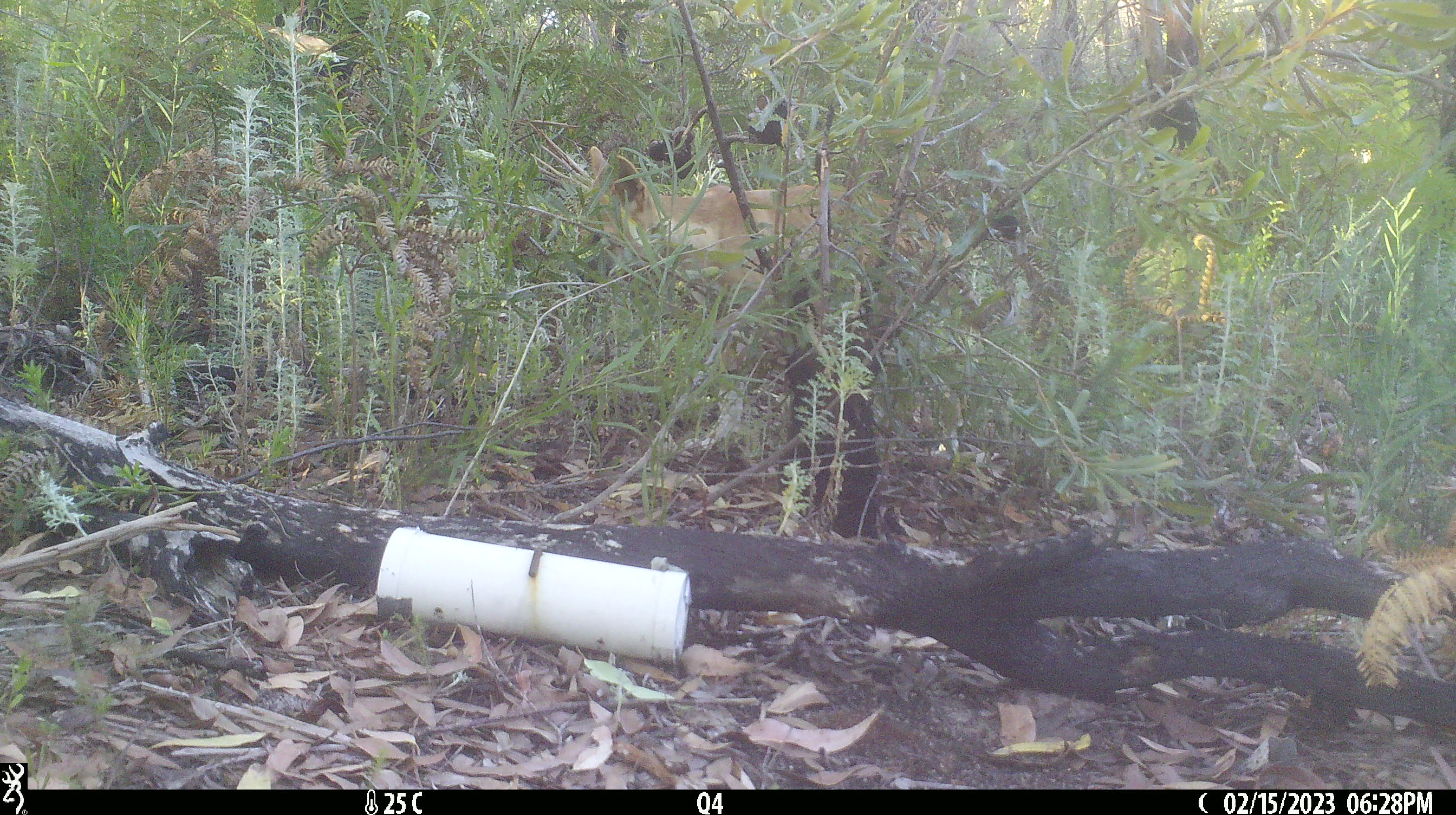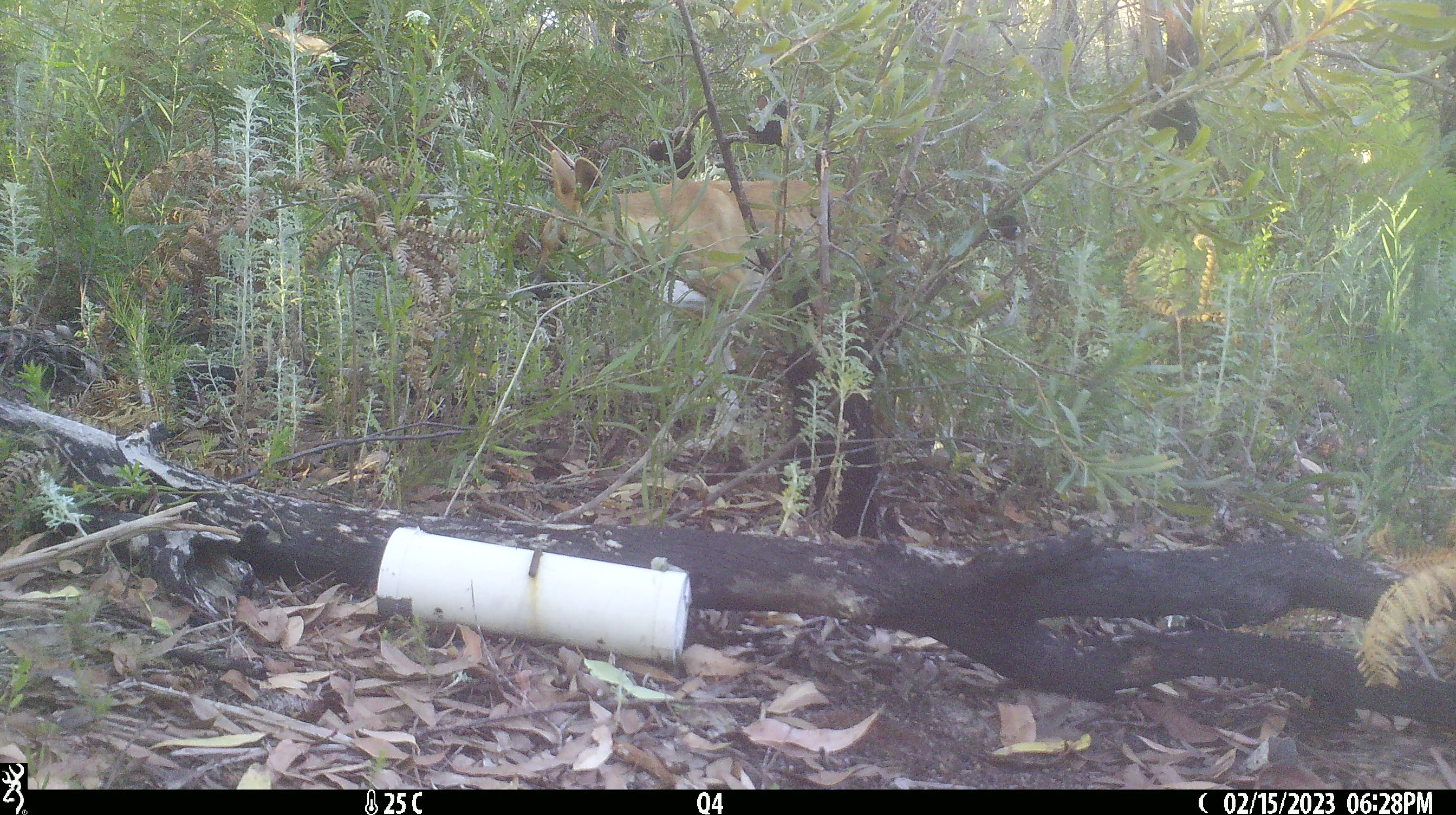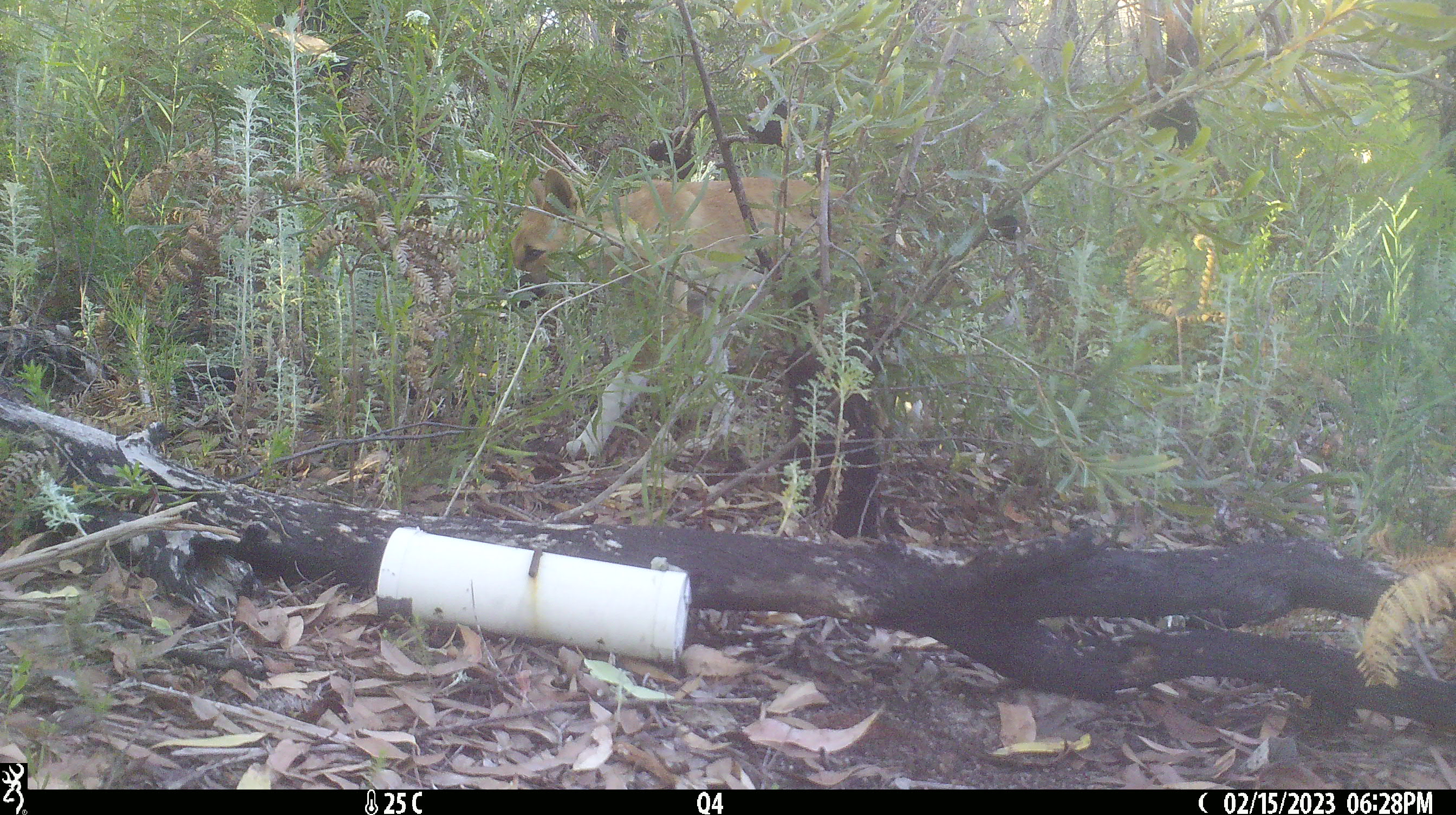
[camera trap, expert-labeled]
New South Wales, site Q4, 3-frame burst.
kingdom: Animalia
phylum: Chordata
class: Mammalia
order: Carnivora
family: Canidae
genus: Canis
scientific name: Canis familiaris dingo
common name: dingo